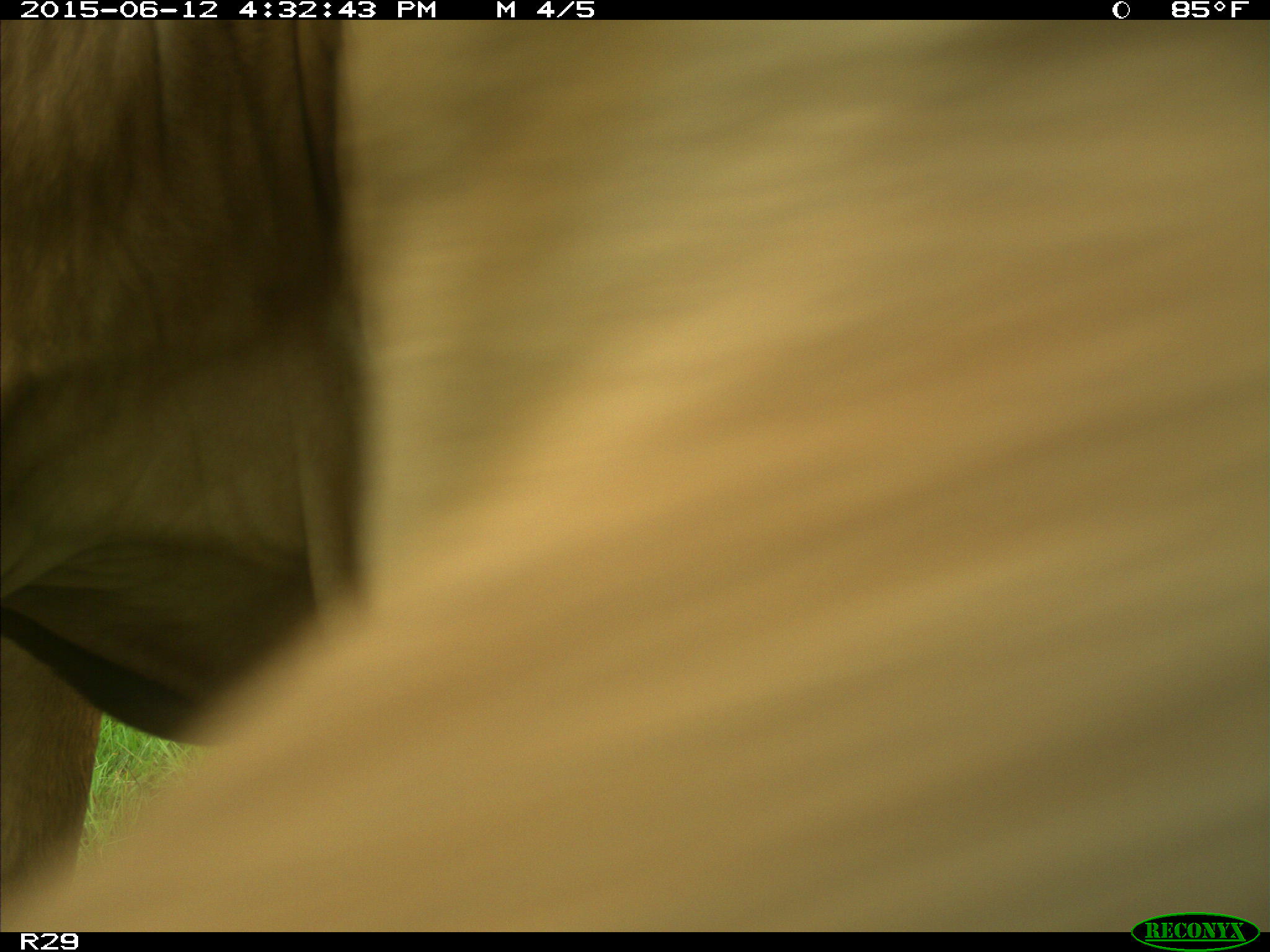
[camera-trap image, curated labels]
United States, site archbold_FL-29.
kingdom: Animalia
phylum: Chordata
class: Mammalia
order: Artiodactyla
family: Bovidae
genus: Bos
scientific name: Bos taurus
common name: domestic cow